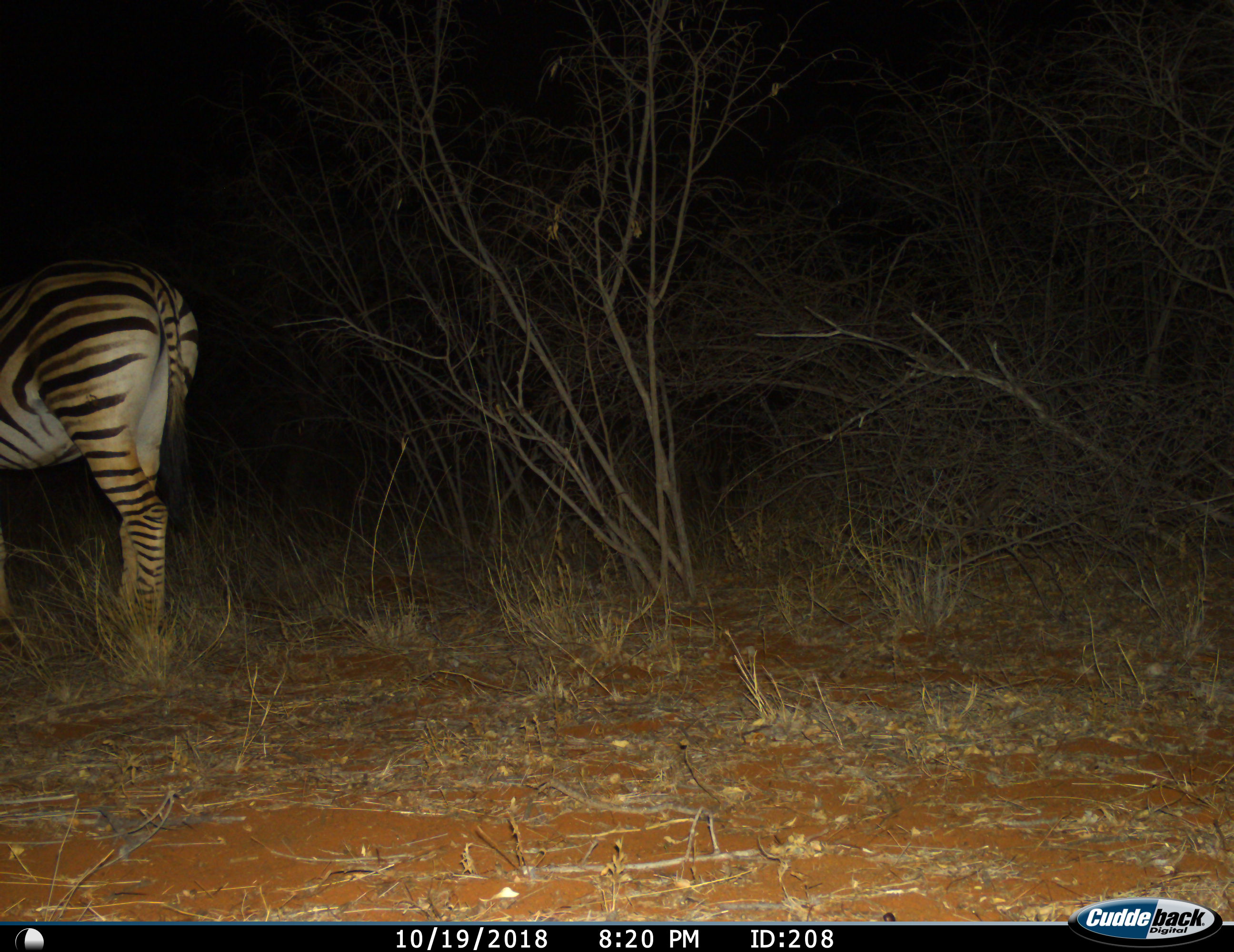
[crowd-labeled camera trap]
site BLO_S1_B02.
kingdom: Animalia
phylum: Chordata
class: Mammalia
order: Perissodactyla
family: Equidae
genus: Equus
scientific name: Equus quagga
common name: plains zebra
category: zebraplains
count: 1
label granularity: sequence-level